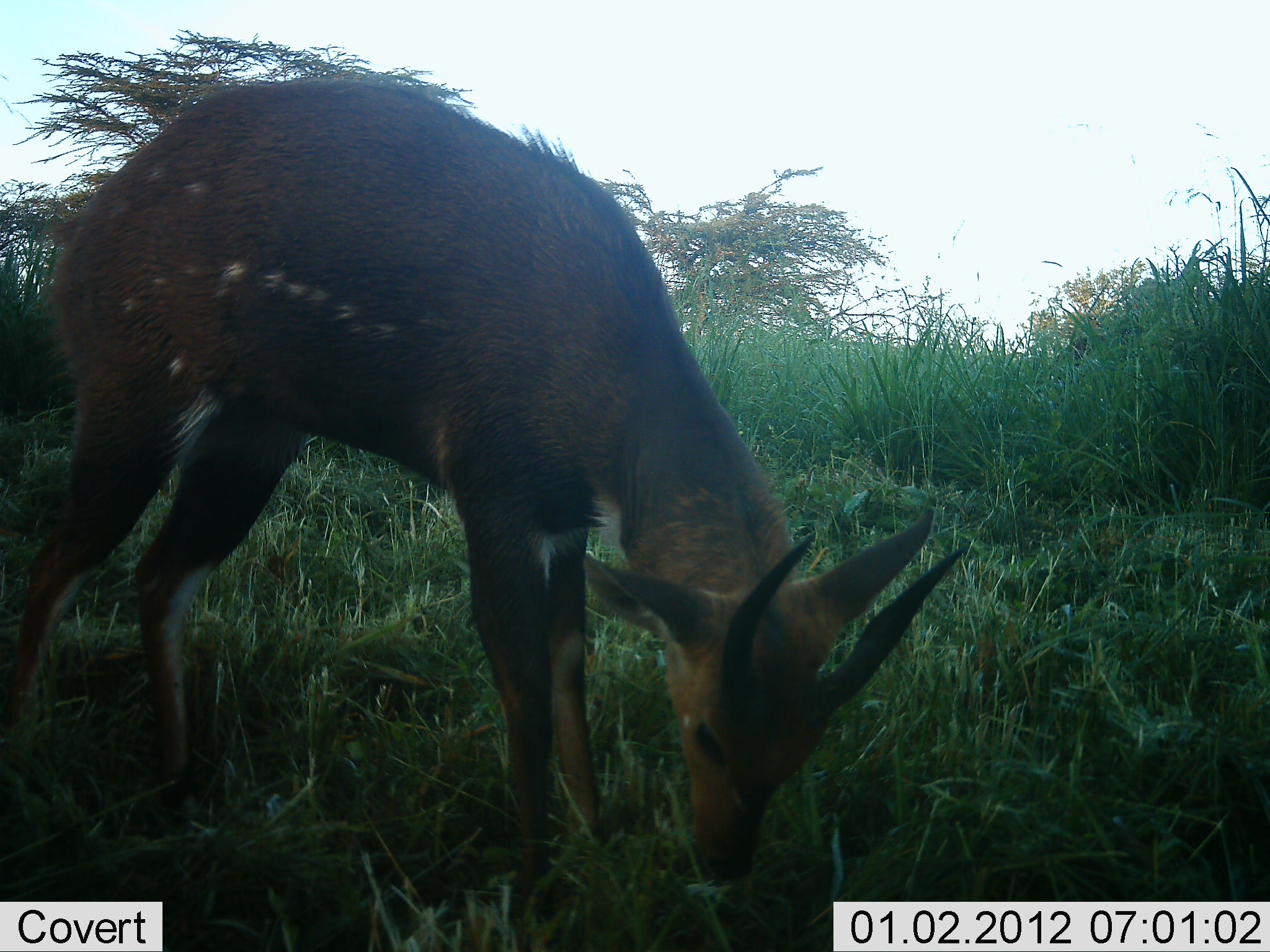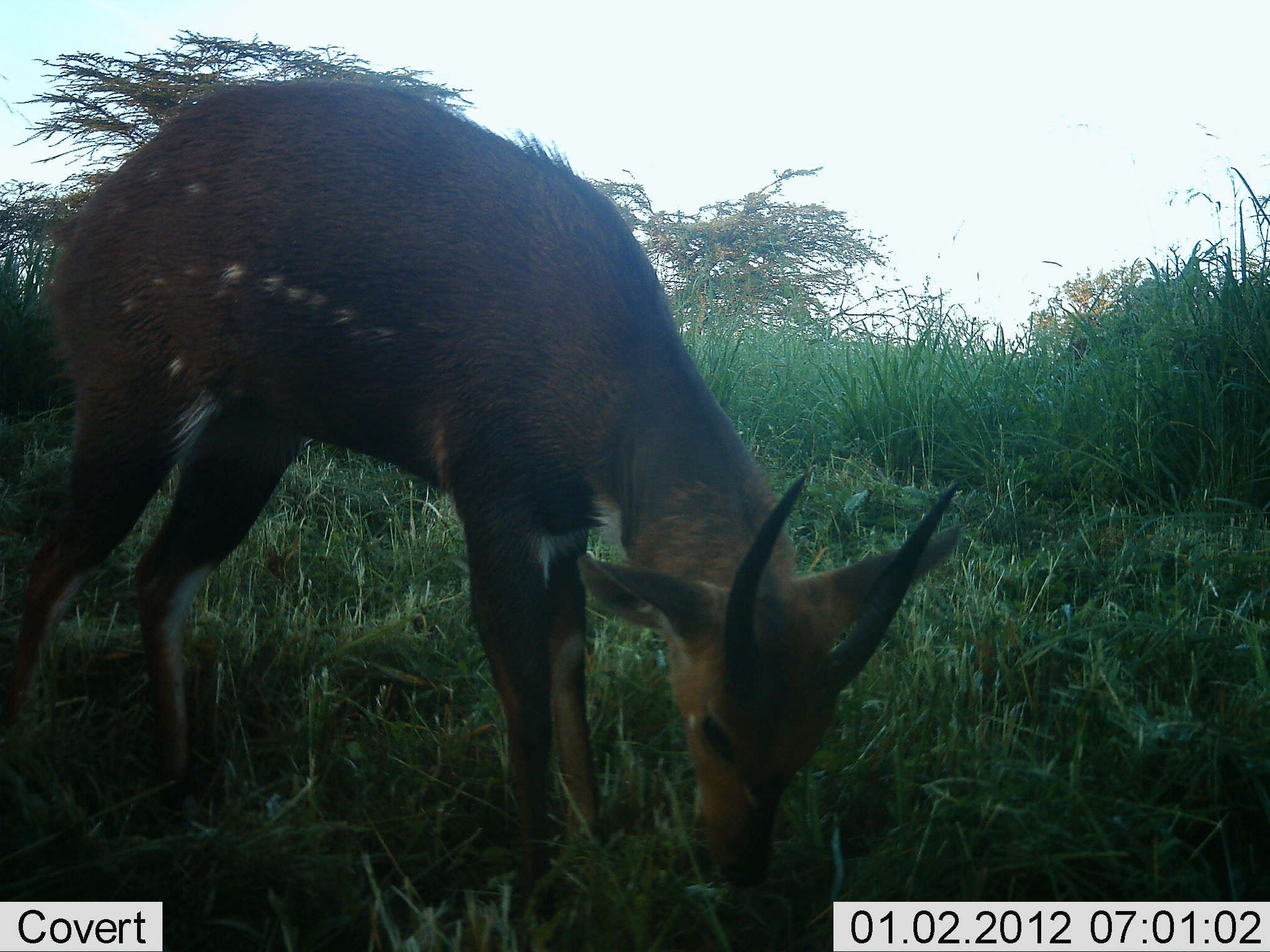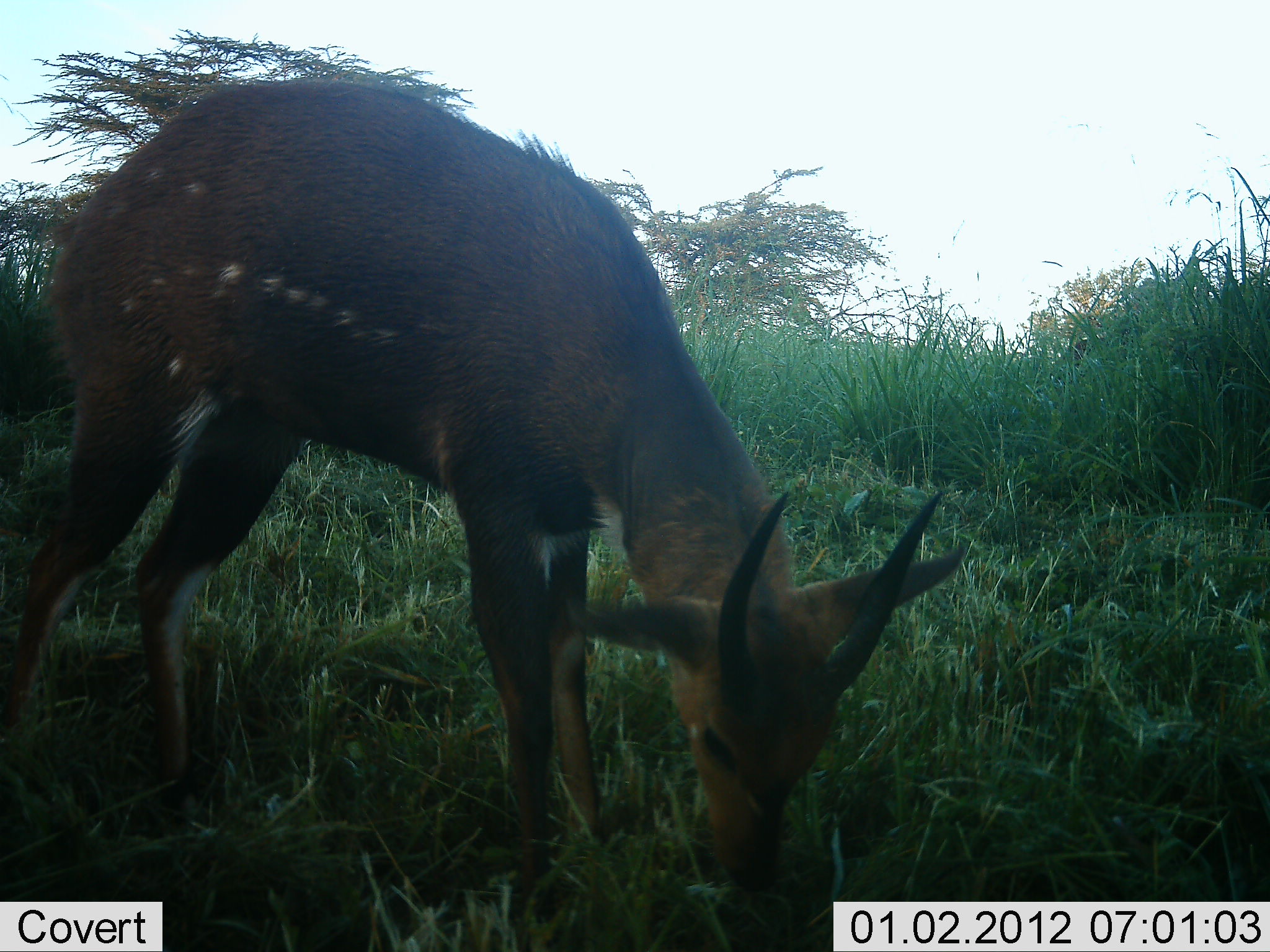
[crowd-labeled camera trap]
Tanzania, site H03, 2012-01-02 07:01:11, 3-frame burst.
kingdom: Animalia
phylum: Chordata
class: Mammalia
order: Artiodactyla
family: Bovidae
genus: Tragelaphus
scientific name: Tragelaphus scriptus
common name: bushbuck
Bushbuck (Tragelaphus scriptus), count 1. Behavior (volunteer vote fractions): standing 13%, resting 0%, moving 0%, interacting 0%. Young present (vote fraction): 13%. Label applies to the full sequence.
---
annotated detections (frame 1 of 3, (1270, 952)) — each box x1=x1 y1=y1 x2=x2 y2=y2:
animal: x1=0 y1=78 x2=963 y2=932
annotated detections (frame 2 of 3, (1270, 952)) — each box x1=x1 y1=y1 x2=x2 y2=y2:
animal: x1=3 y1=79 x2=964 y2=939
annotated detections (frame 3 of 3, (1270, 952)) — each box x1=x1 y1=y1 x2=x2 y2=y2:
animal: x1=0 y1=83 x2=970 y2=934